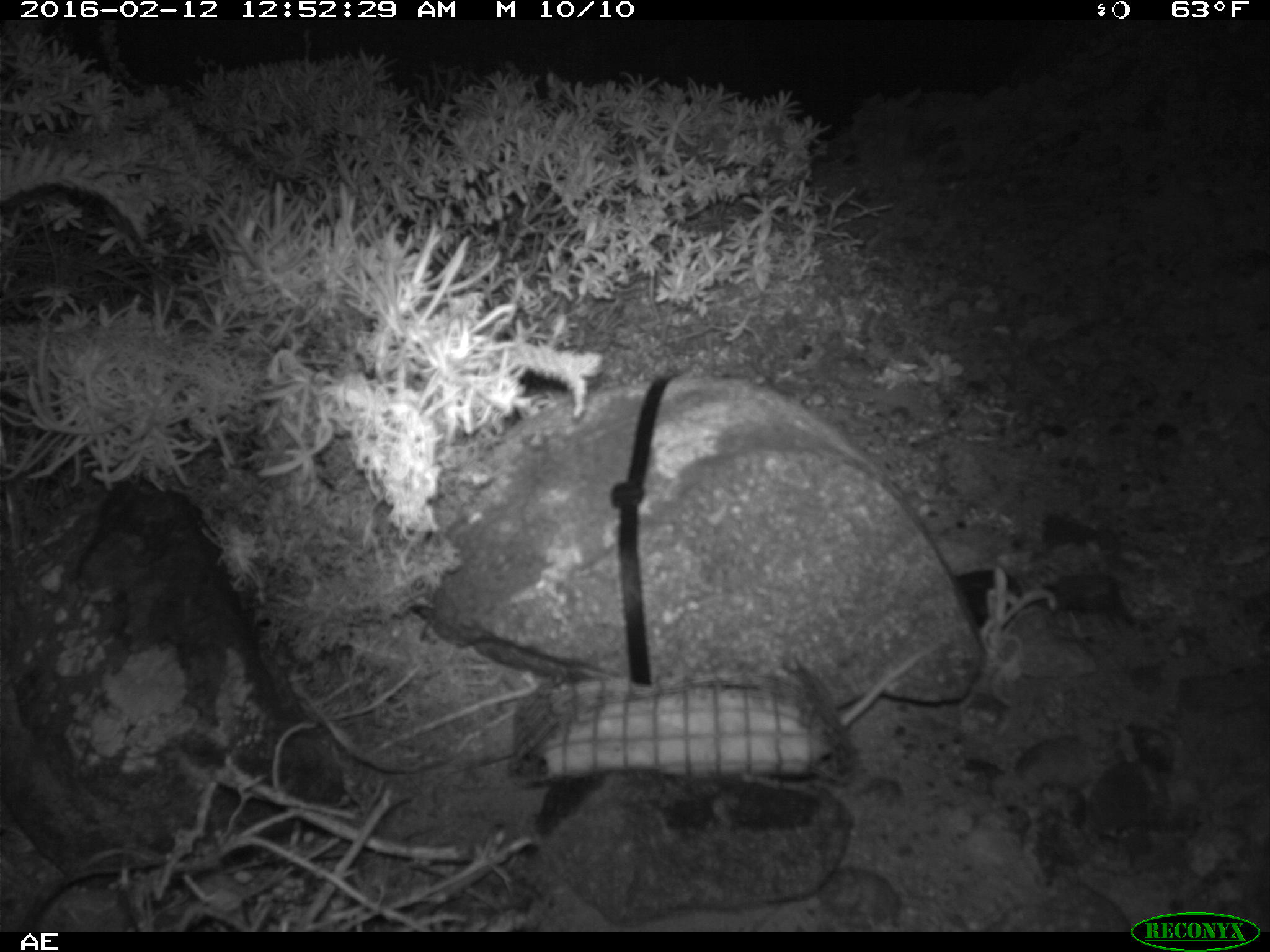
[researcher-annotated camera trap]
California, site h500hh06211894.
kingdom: Animalia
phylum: Chordata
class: Mammalia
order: Rodentia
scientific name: Rodentia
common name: rodent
Rodent (Rodentia).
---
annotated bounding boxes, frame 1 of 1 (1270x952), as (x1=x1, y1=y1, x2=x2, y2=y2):
rodent: (x1=840, y1=639, x2=944, y2=728)